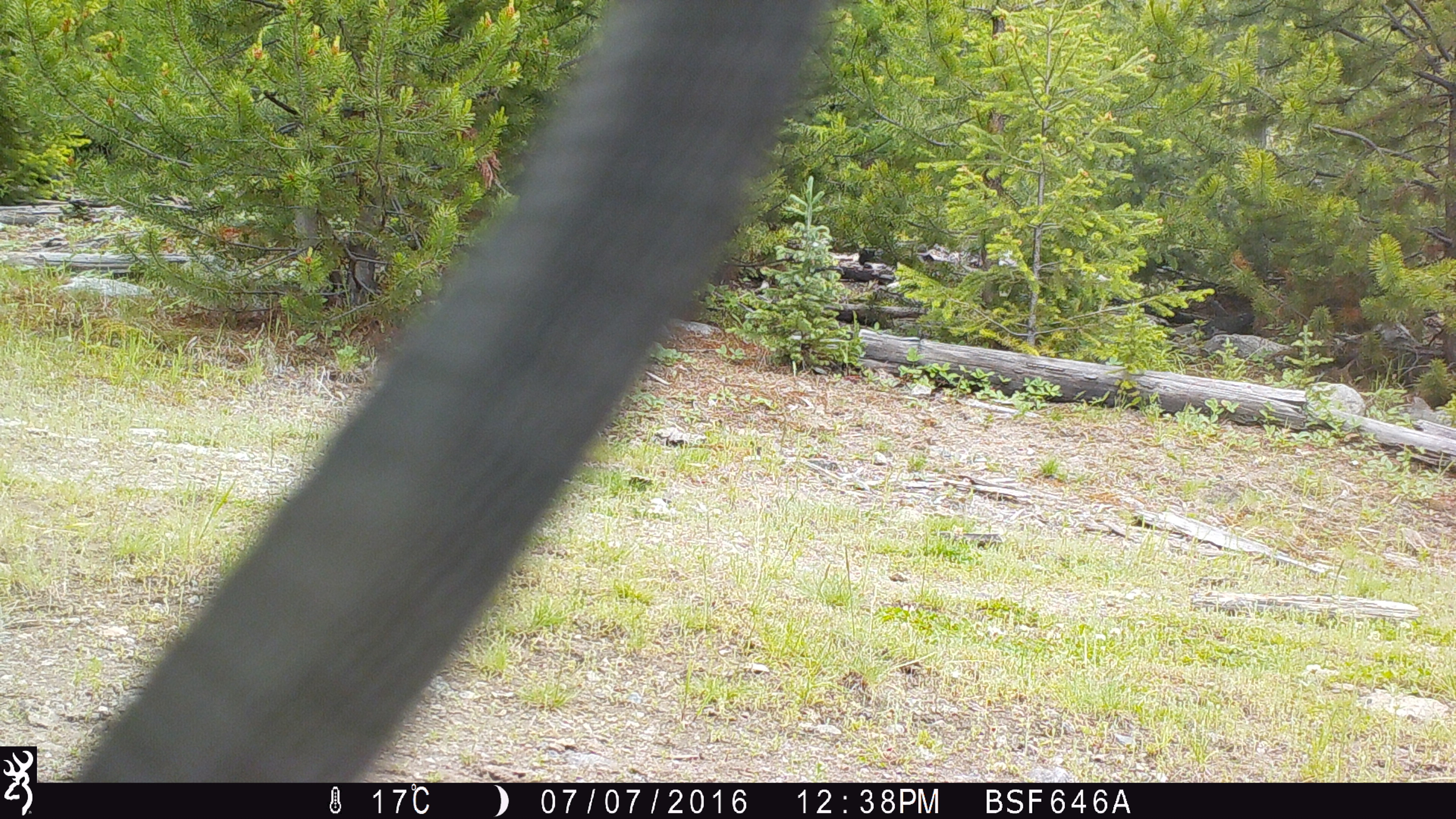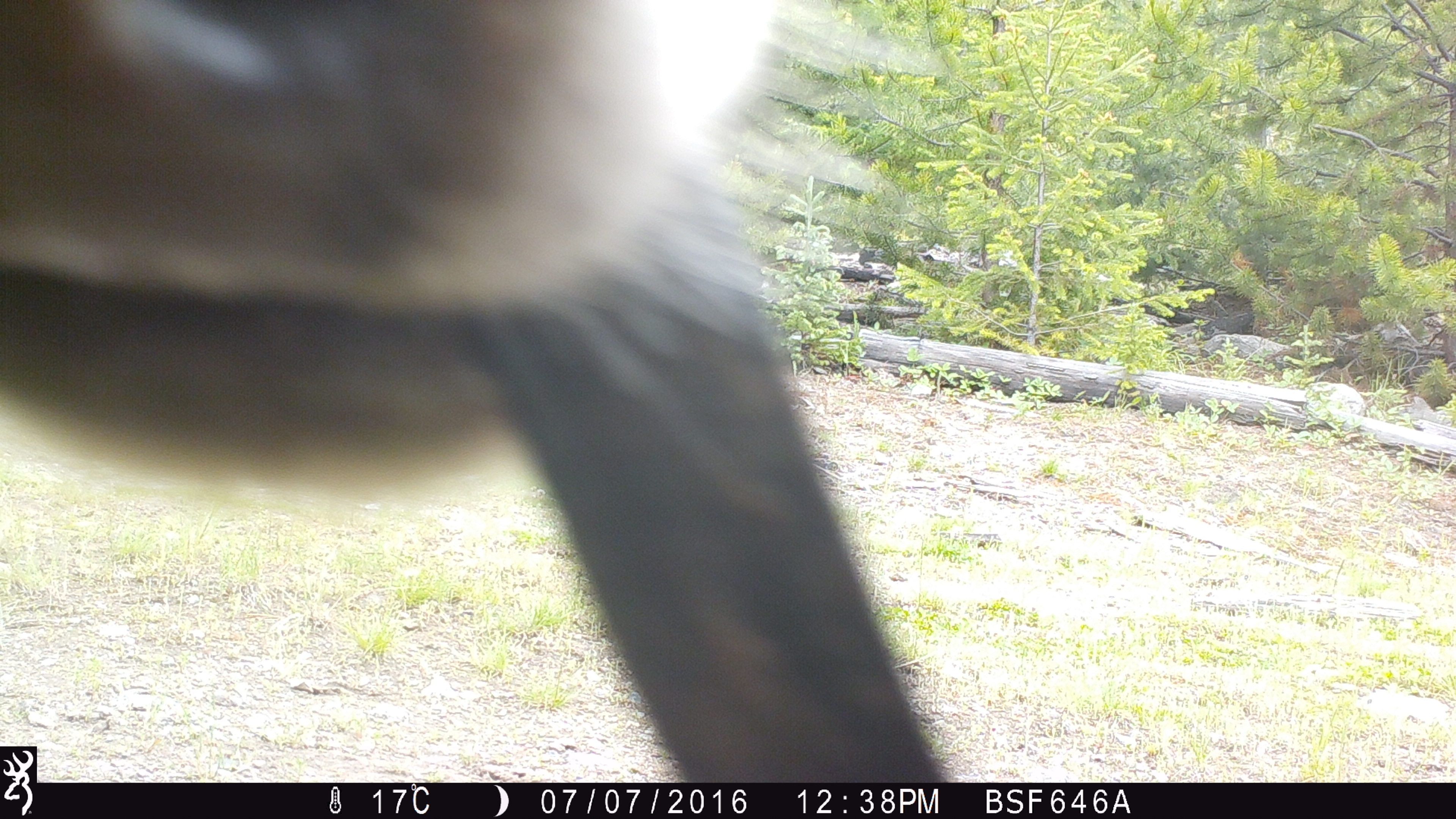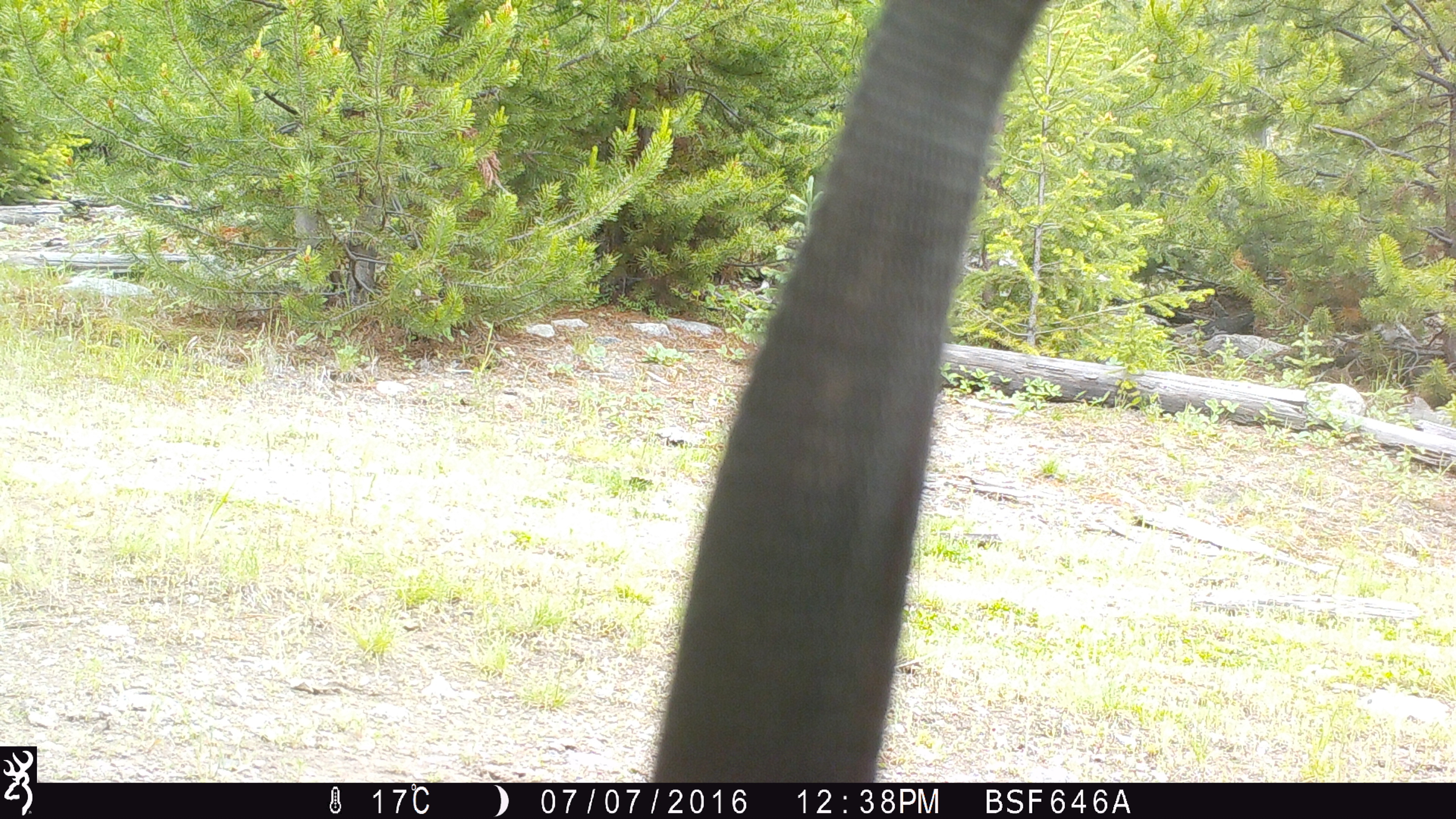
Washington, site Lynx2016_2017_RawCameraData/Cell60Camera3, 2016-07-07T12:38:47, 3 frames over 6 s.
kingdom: Animalia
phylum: Chordata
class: Mammalia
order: Artiodactyla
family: Bovidae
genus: Bos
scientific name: Bos taurus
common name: domestic cattle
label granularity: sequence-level